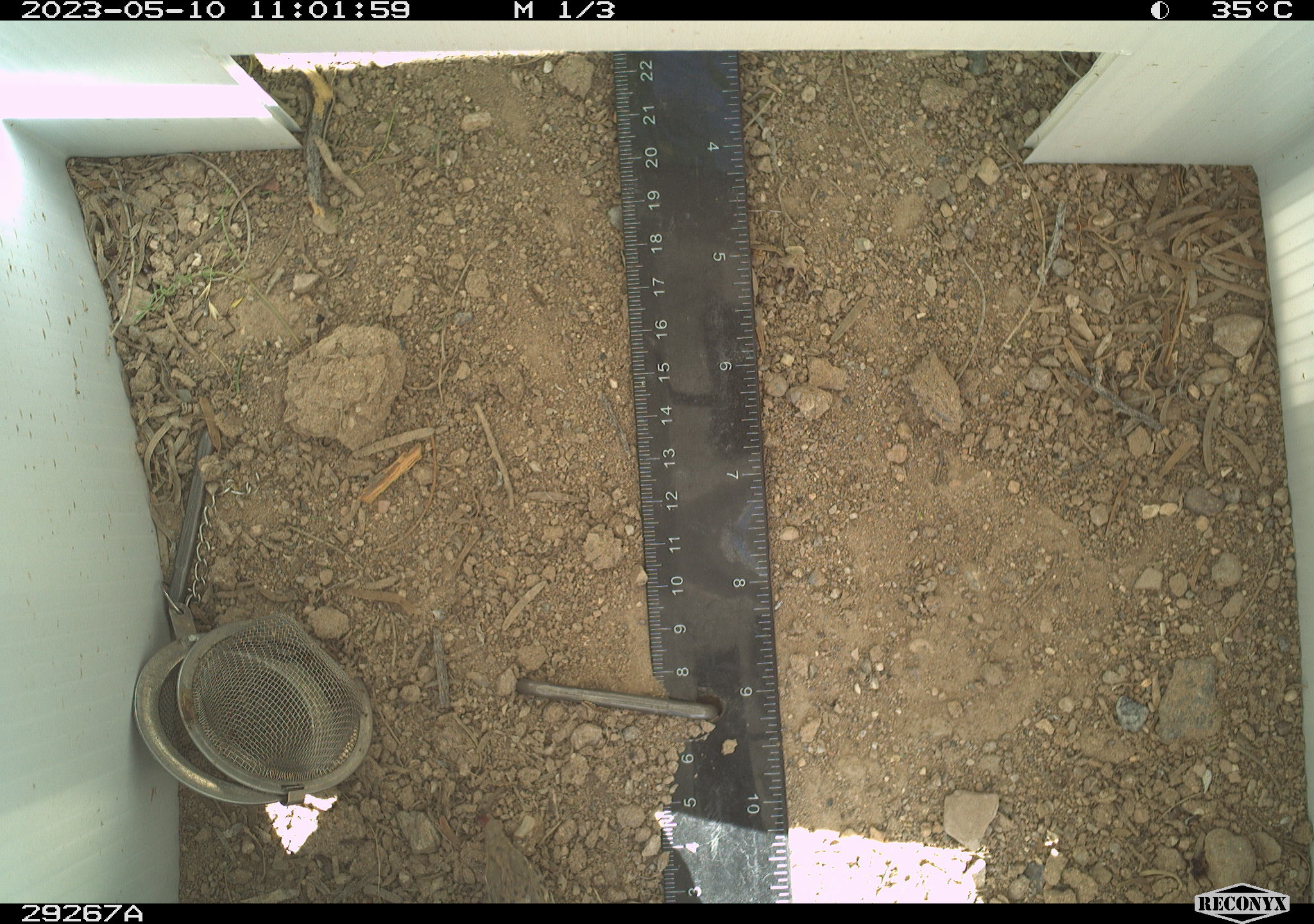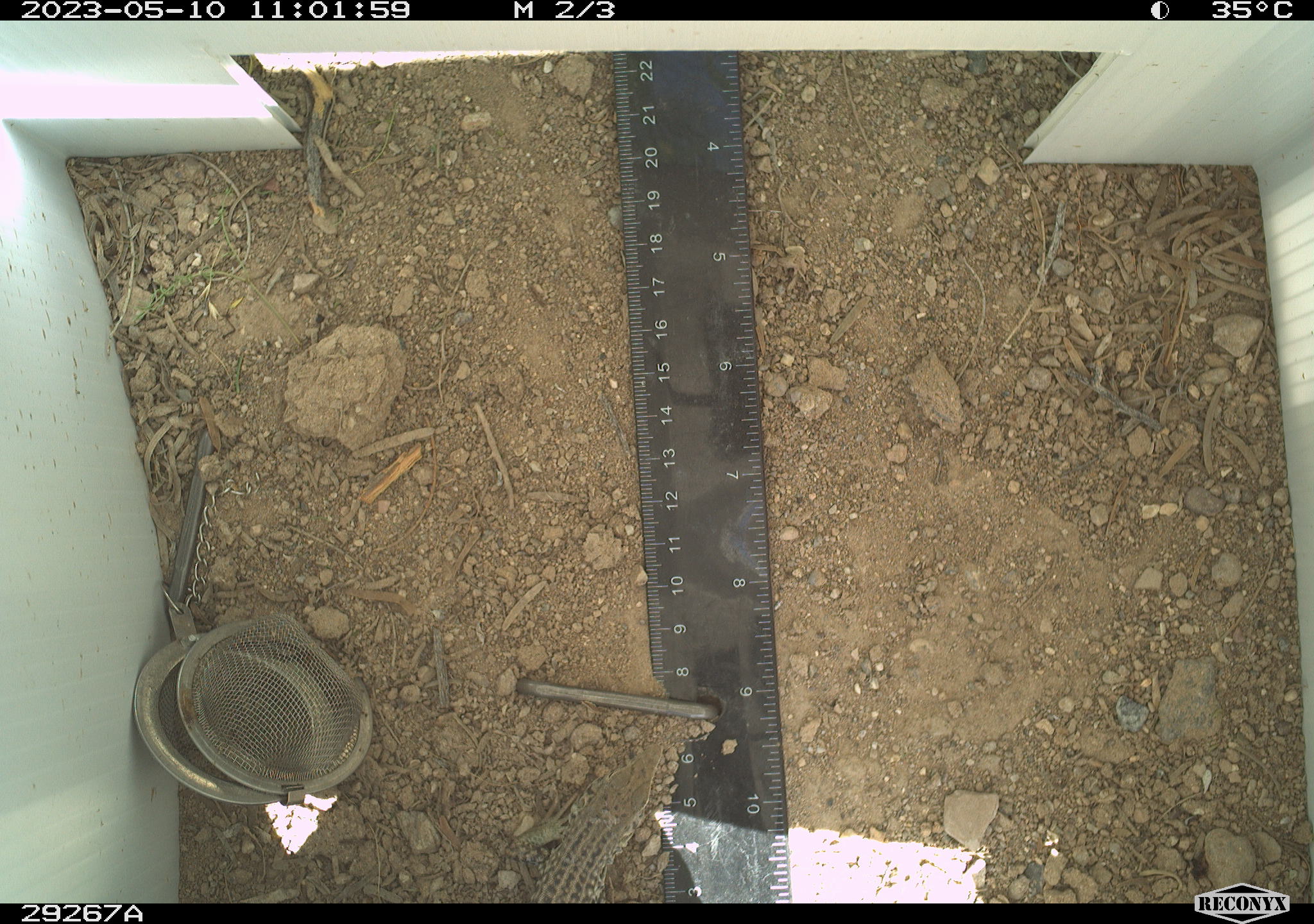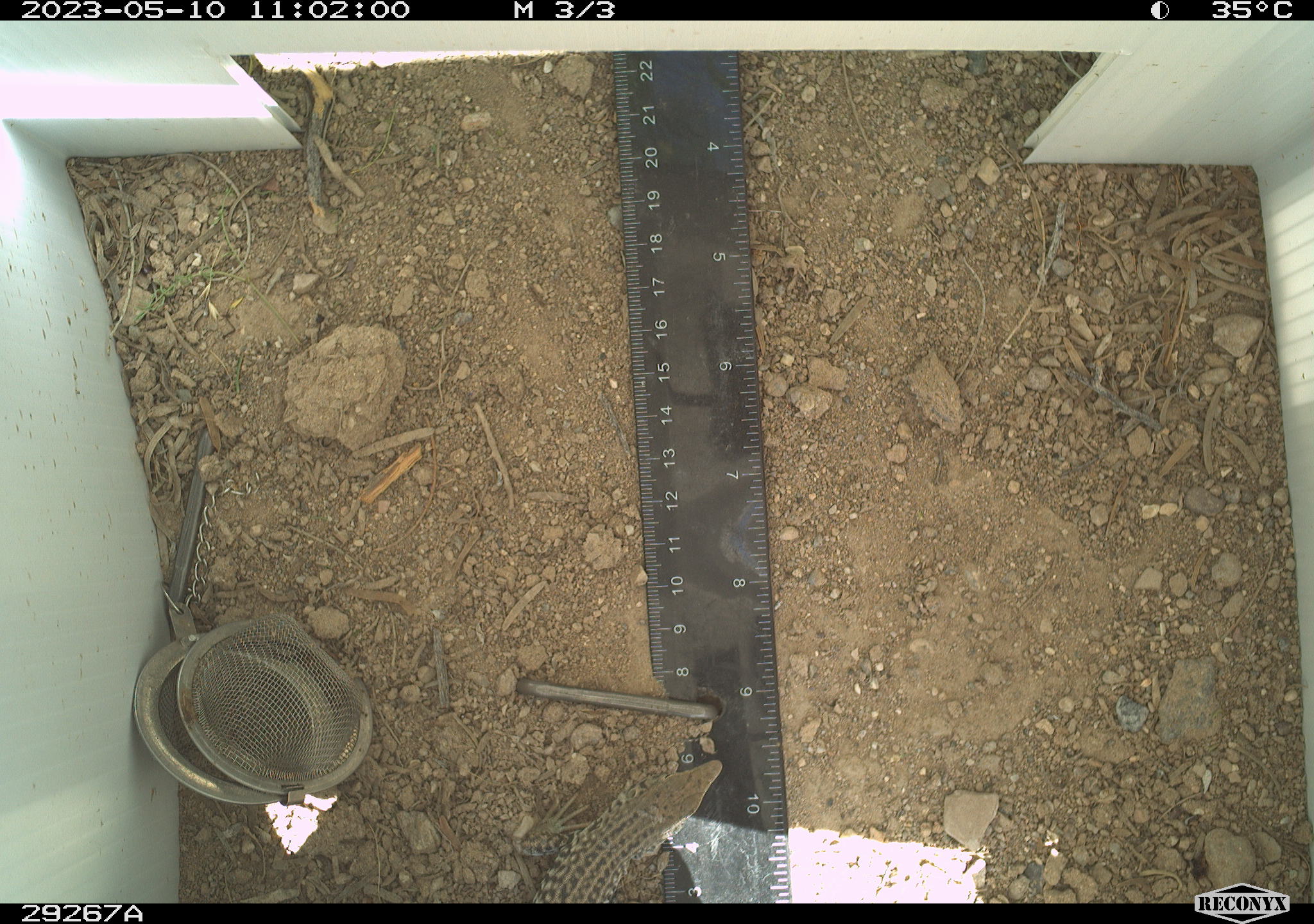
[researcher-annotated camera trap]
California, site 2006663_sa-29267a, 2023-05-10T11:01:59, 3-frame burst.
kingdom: Animalia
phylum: Chordata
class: Reptilia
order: Squamata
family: Teiidae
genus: Aspidoscelis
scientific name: Aspidoscelis tigris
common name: western whiptail